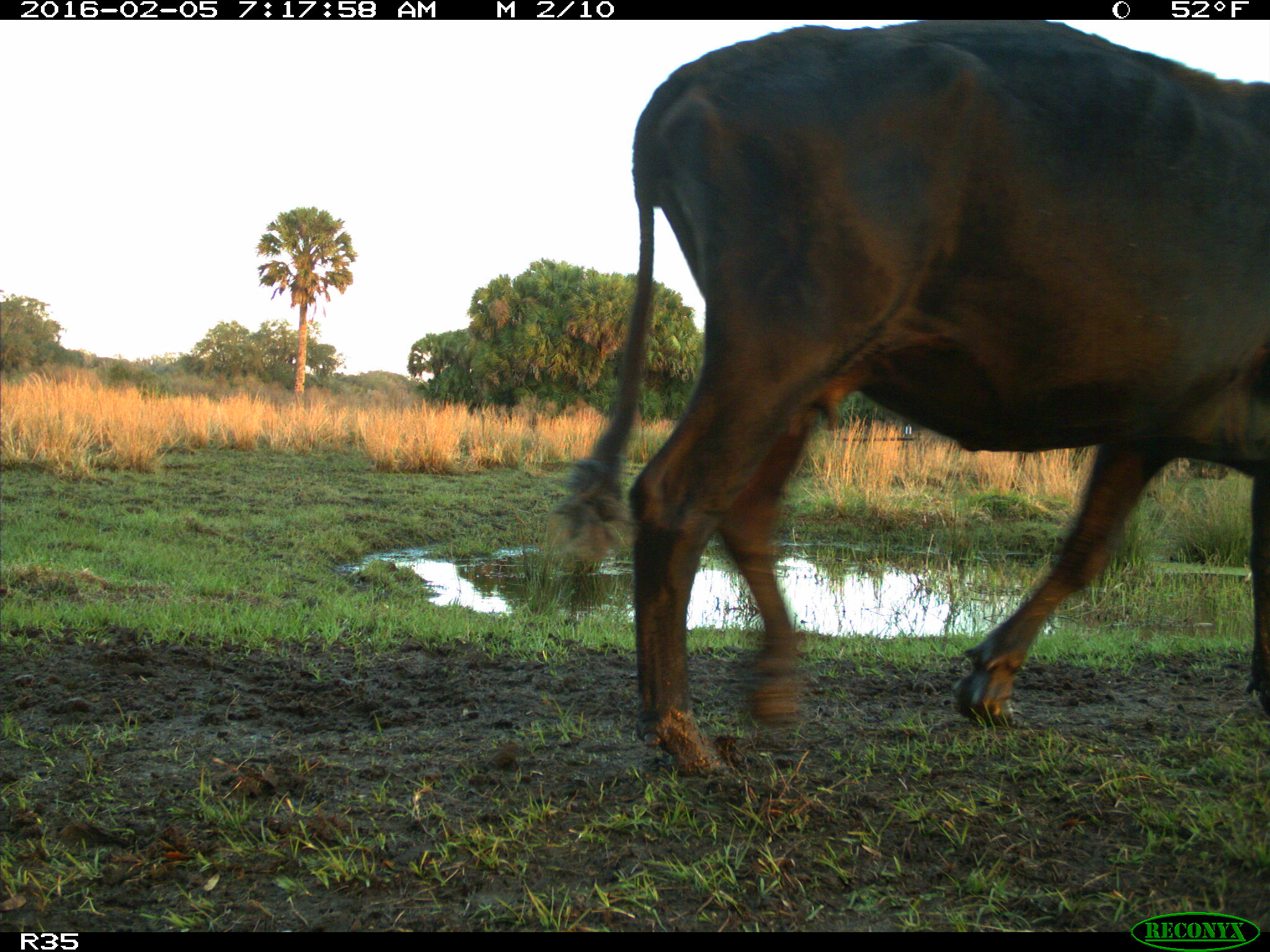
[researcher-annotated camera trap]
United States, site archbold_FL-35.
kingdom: Animalia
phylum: Chordata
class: Mammalia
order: Artiodactyla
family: Bovidae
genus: Bos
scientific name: Bos taurus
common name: domestic cow